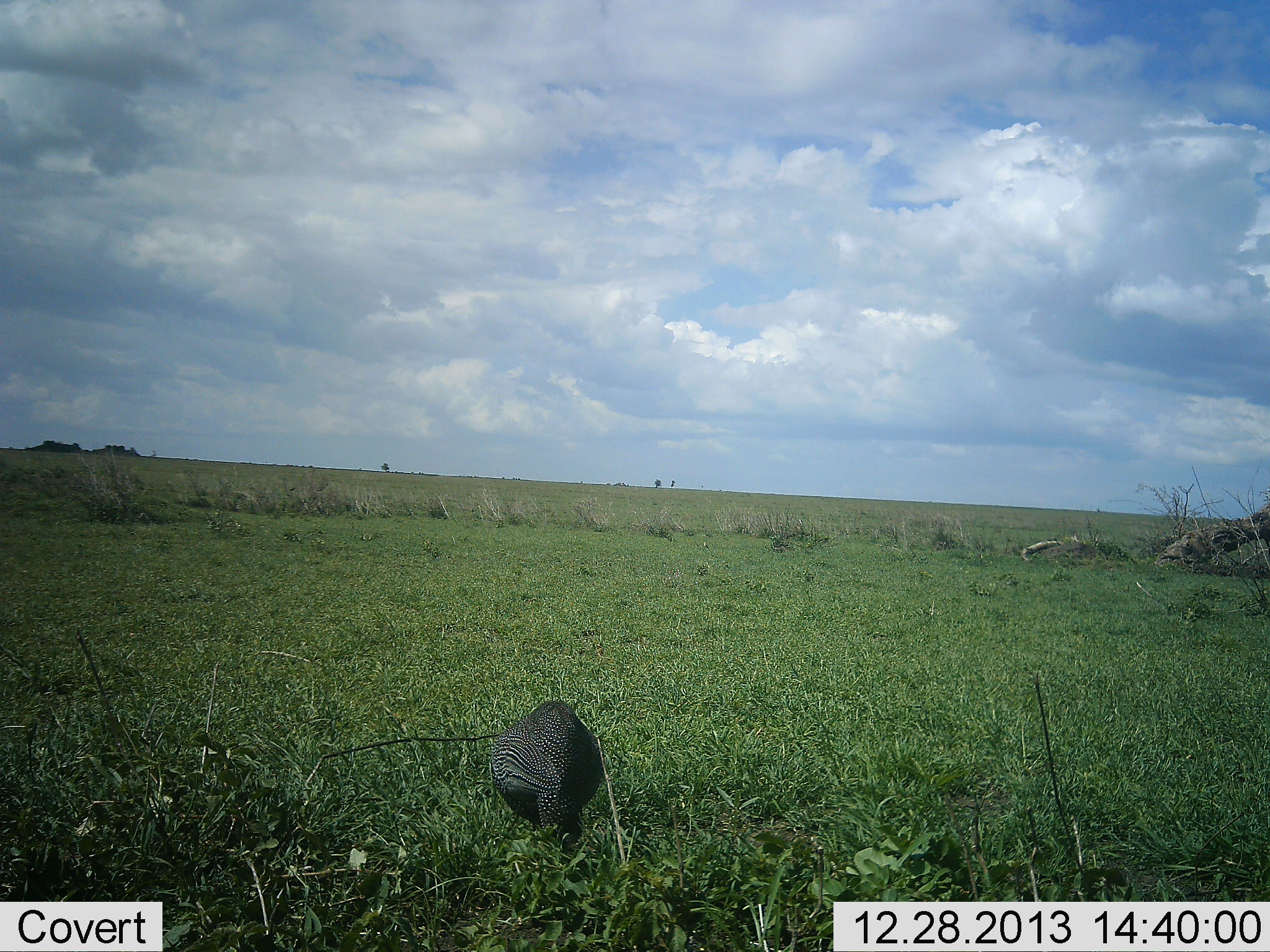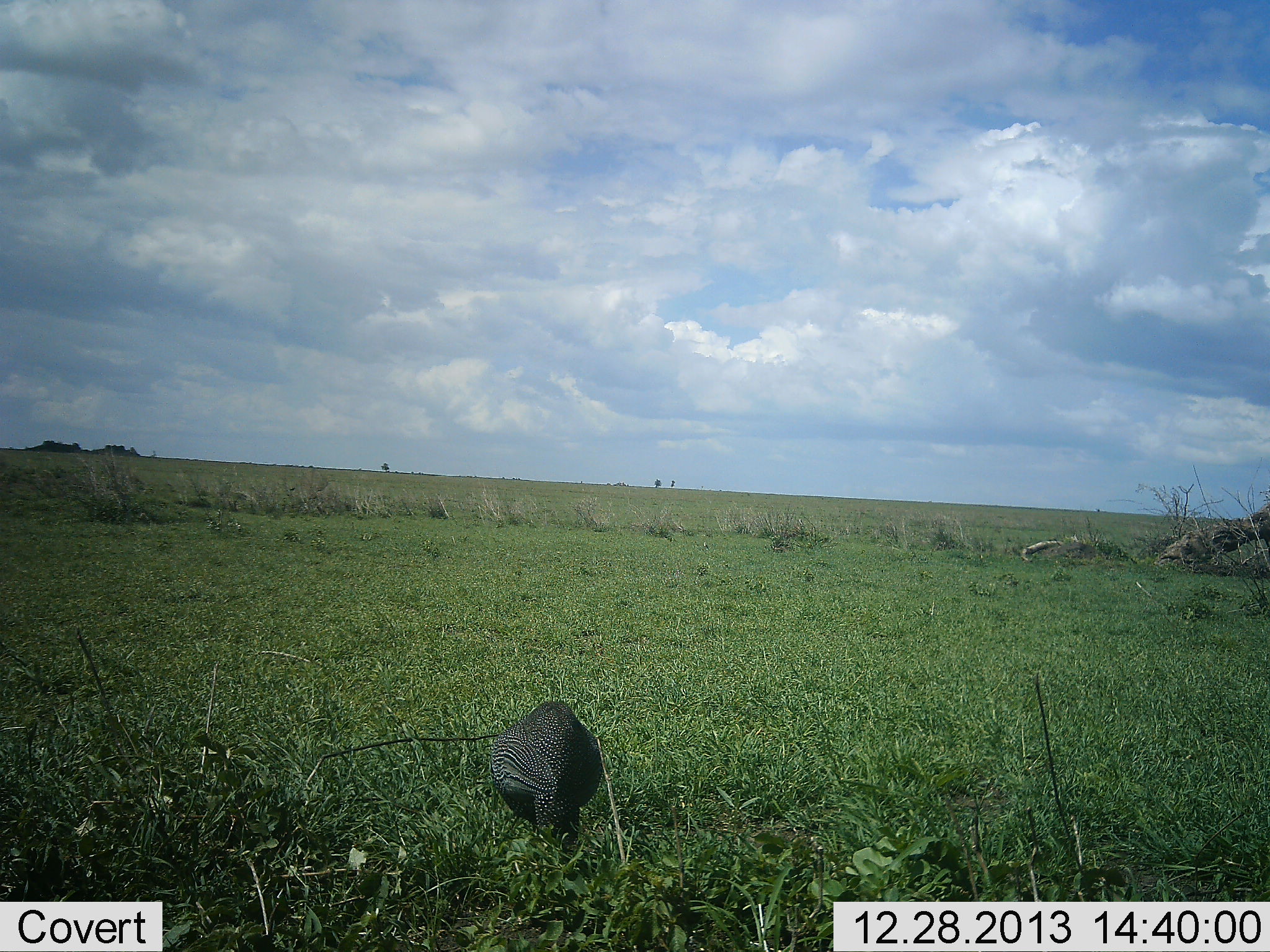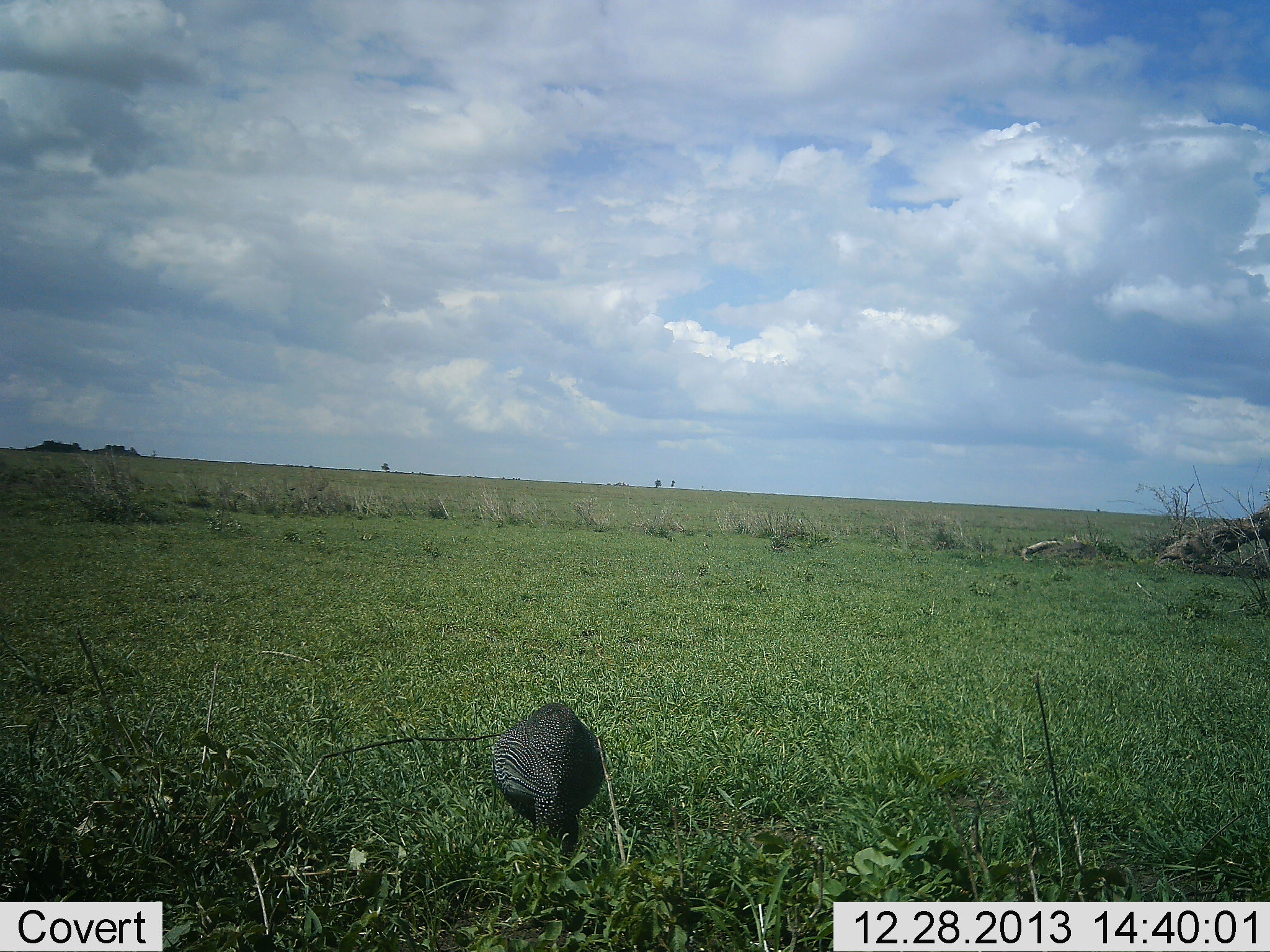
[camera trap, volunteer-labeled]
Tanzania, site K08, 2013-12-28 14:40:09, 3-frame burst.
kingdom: Animalia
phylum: Chordata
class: Aves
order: Galliformes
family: Numididae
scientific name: Numididae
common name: guinea fowl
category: guineafowl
Guineafowl (guinea fowl) (Numididae), count 1. Behavior (volunteer vote fractions): standing 40%, resting 0%, moving 10%, interacting 0%. Young present (vote fraction): 0%. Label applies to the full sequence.